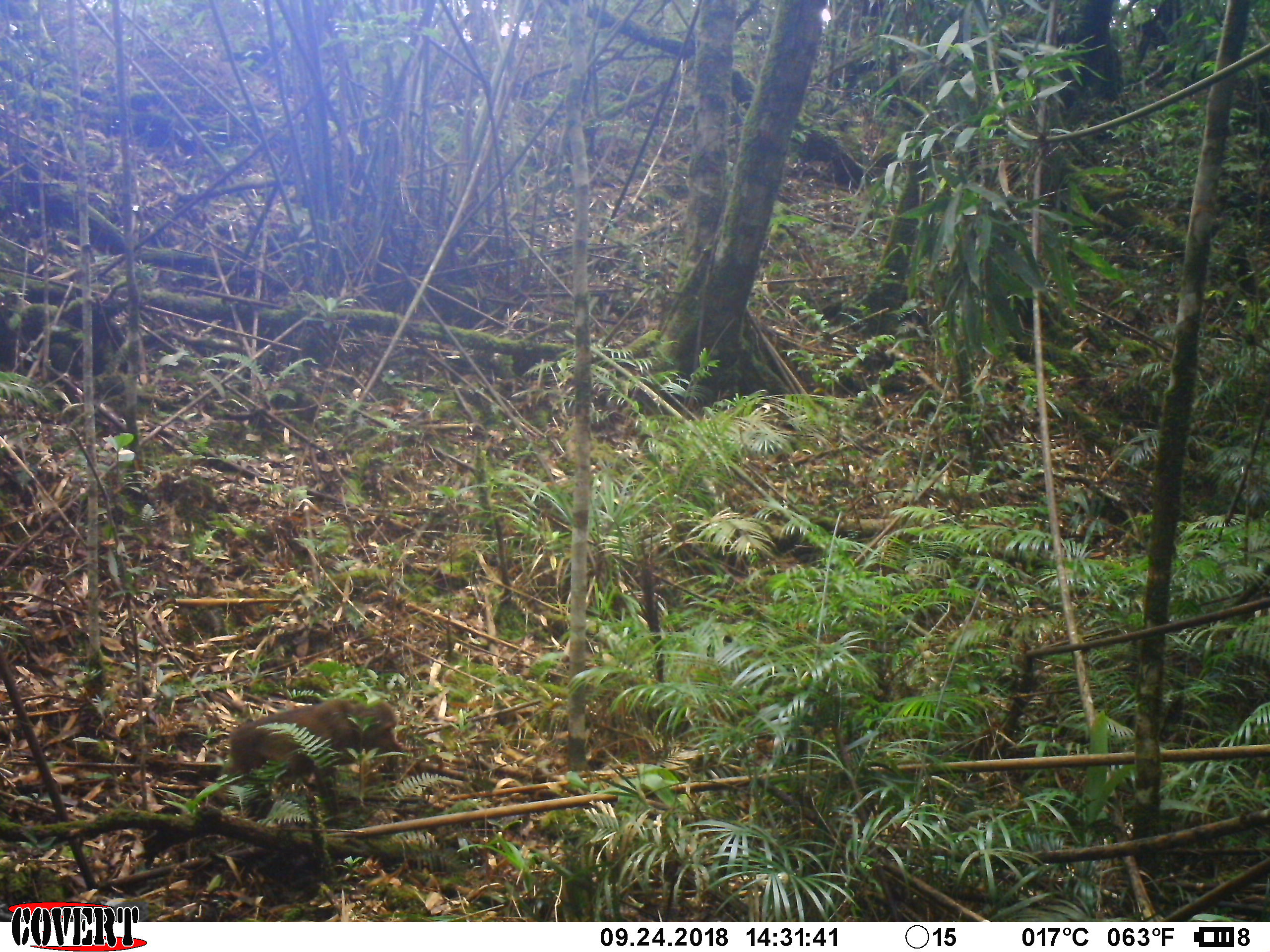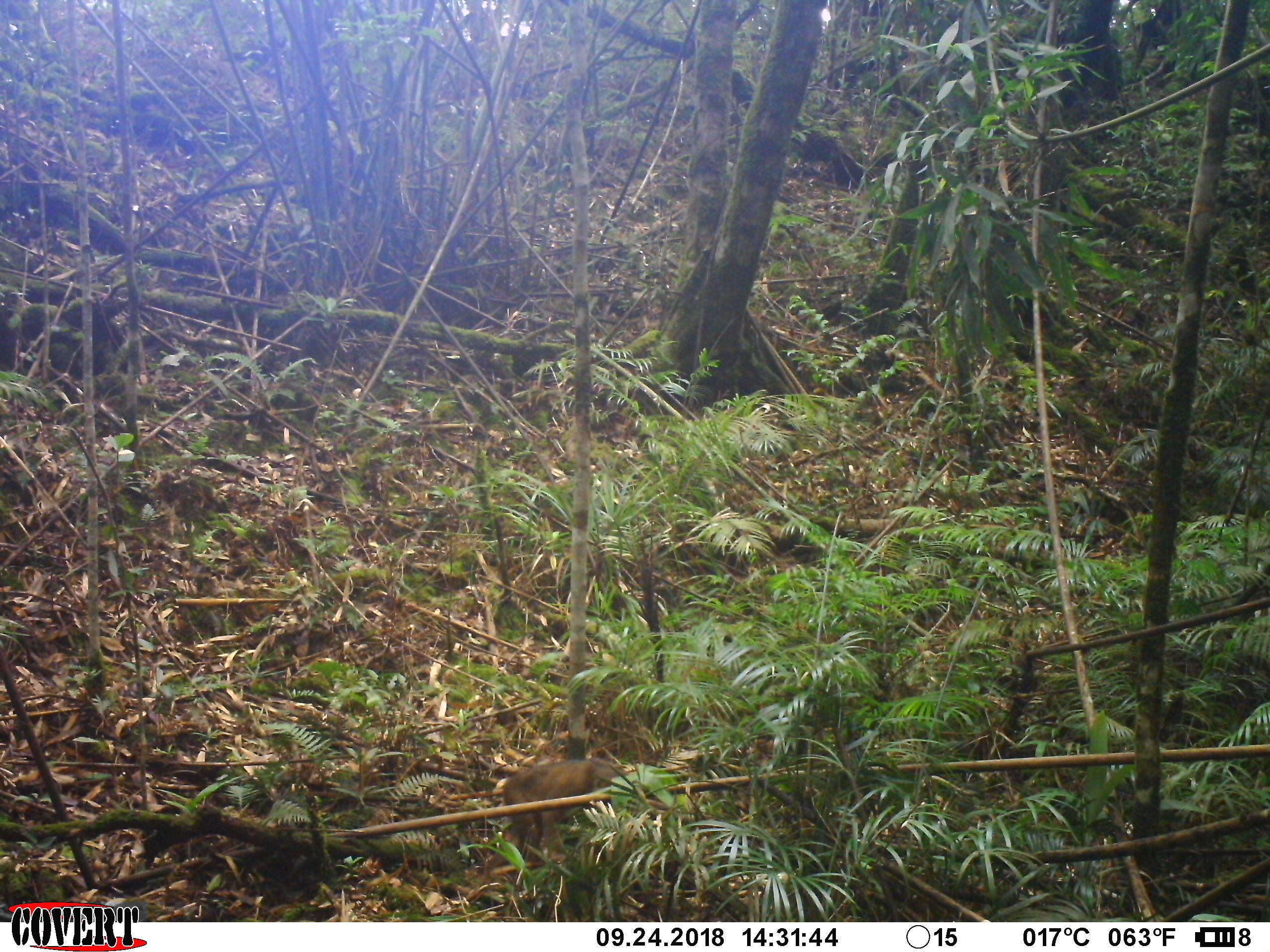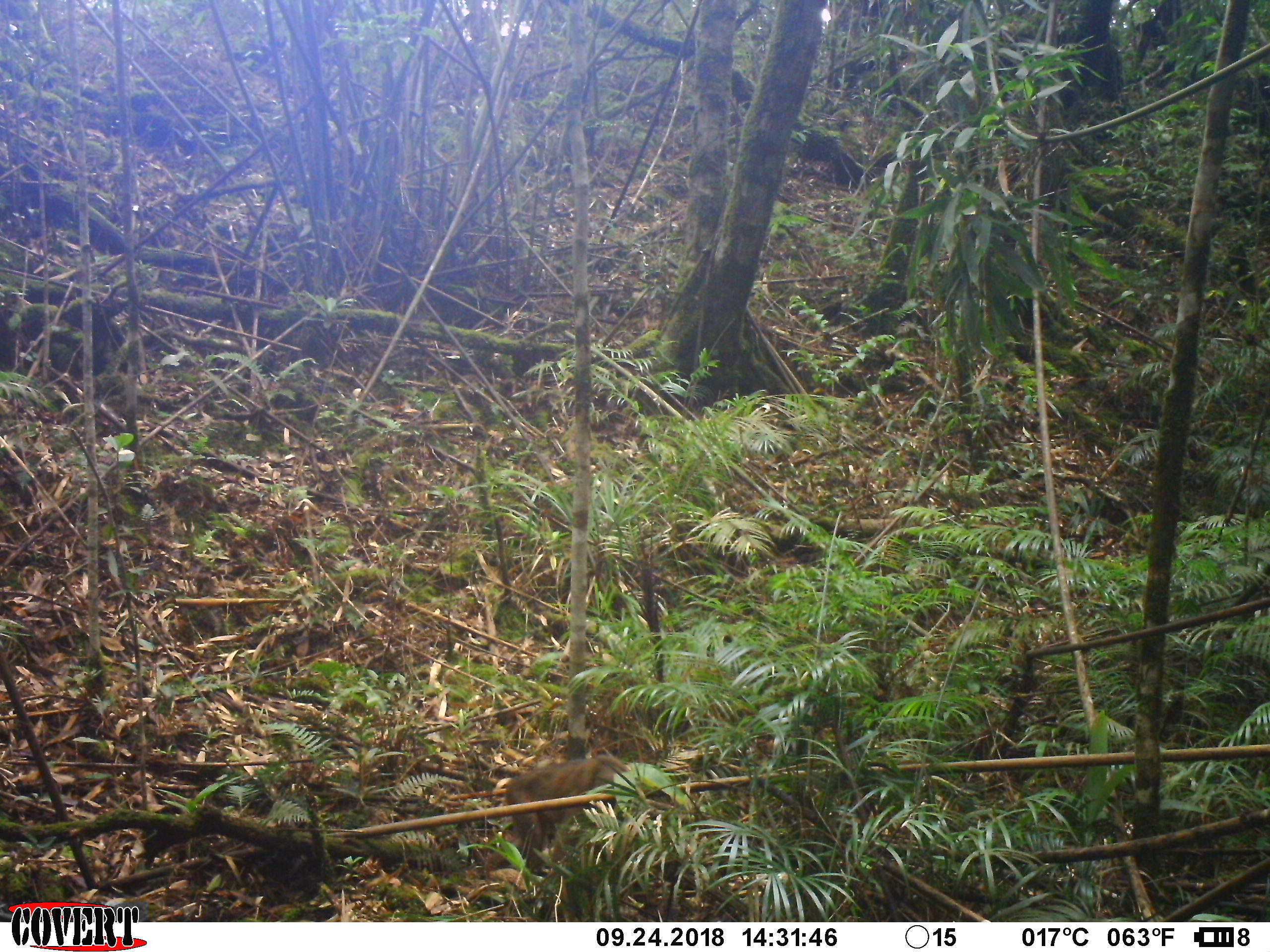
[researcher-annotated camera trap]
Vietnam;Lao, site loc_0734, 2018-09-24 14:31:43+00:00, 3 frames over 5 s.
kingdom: Animalia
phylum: Chordata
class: Mammalia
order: Primates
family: Cercopithecidae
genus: Macaca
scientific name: Macaca arctoides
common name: stump-tailed macaque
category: stump tailed macaque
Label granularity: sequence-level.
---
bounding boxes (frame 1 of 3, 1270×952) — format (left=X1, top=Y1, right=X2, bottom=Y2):
stump tailed macaque: (left=219, top=695, right=424, bottom=810)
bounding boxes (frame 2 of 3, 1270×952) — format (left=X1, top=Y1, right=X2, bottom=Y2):
stump tailed macaque: (left=499, top=747, right=631, bottom=863)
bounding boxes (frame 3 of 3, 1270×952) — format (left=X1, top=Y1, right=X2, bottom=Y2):
stump tailed macaque: (left=485, top=755, right=630, bottom=872)